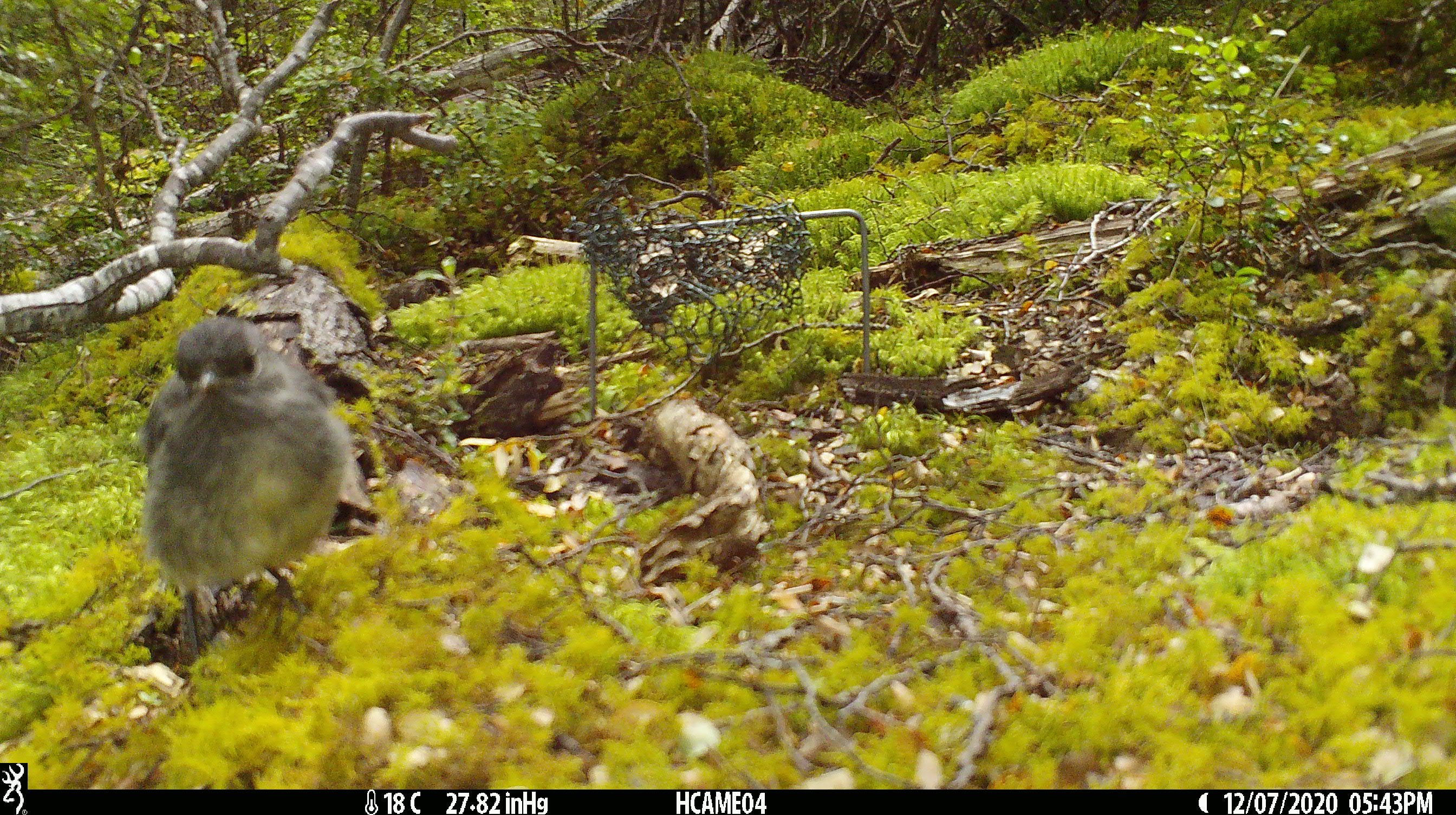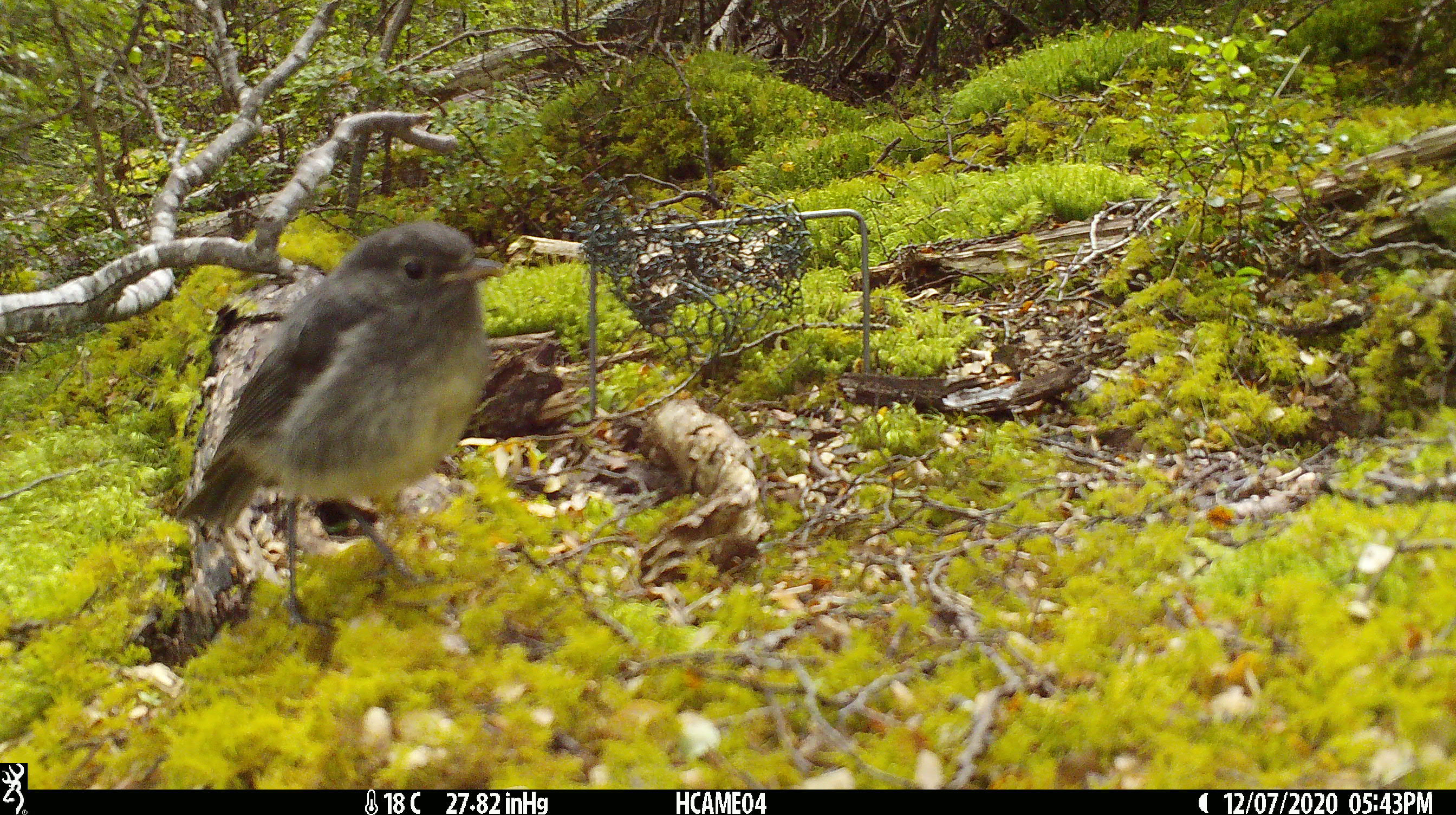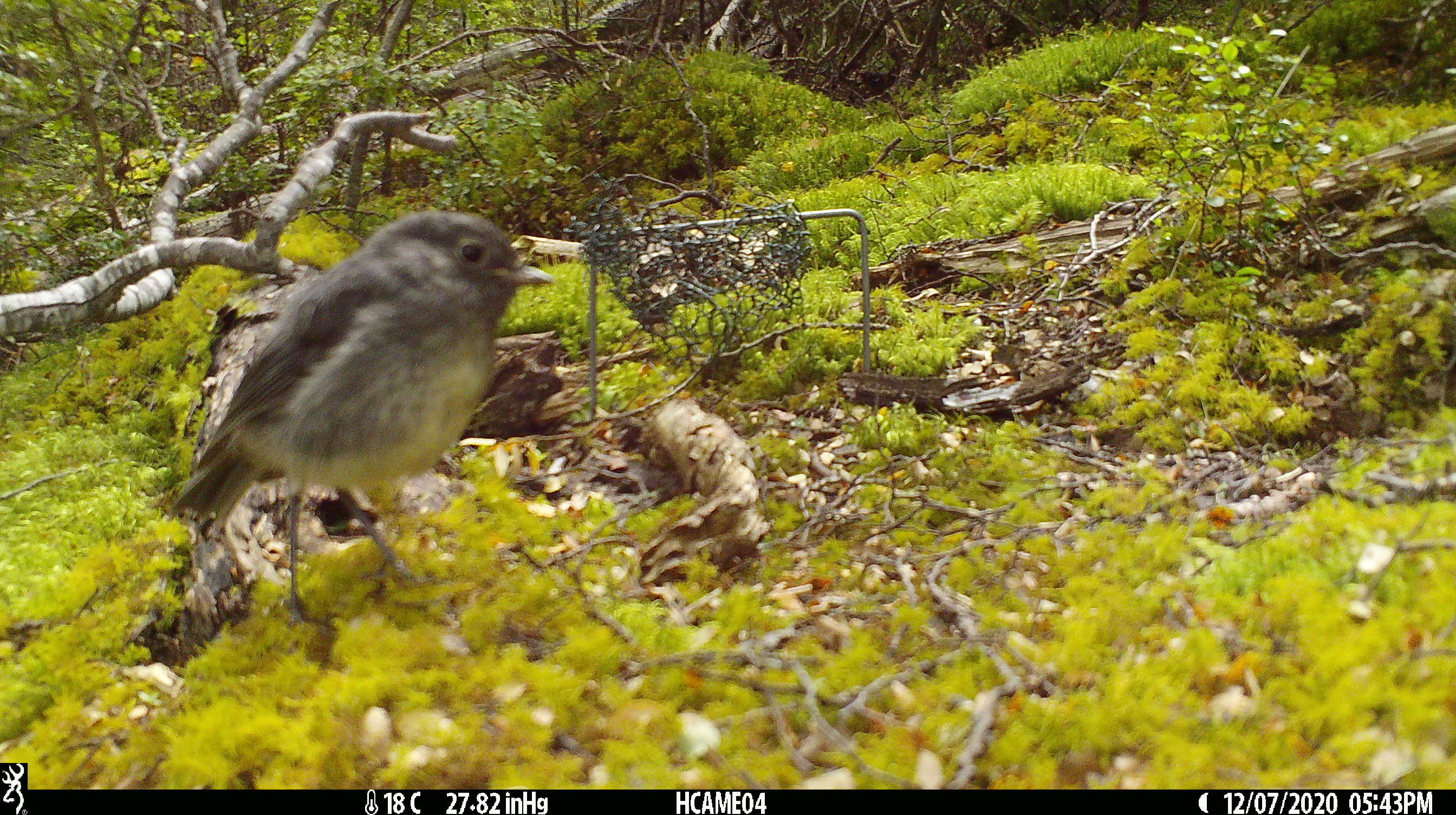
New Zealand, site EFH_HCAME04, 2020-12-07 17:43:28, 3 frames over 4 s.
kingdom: Animalia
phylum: Chordata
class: Aves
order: Passeriformes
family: Petroicidae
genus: Petroica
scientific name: Petroica australis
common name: new zealand robin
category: robin